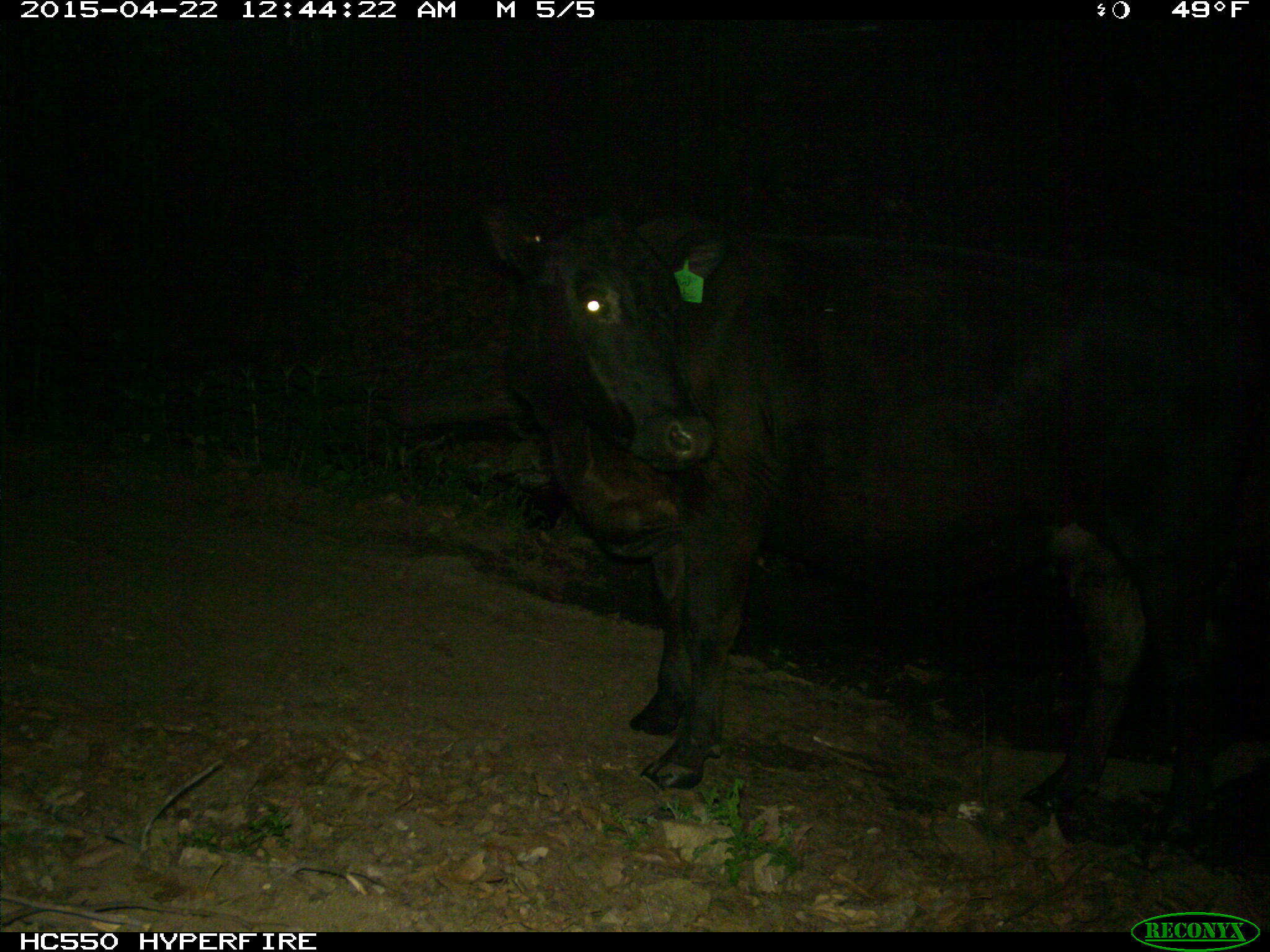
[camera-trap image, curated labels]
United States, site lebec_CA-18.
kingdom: Animalia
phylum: Chordata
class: Mammalia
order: Artiodactyla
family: Bovidae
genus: Bos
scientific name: Bos taurus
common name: domestic cow